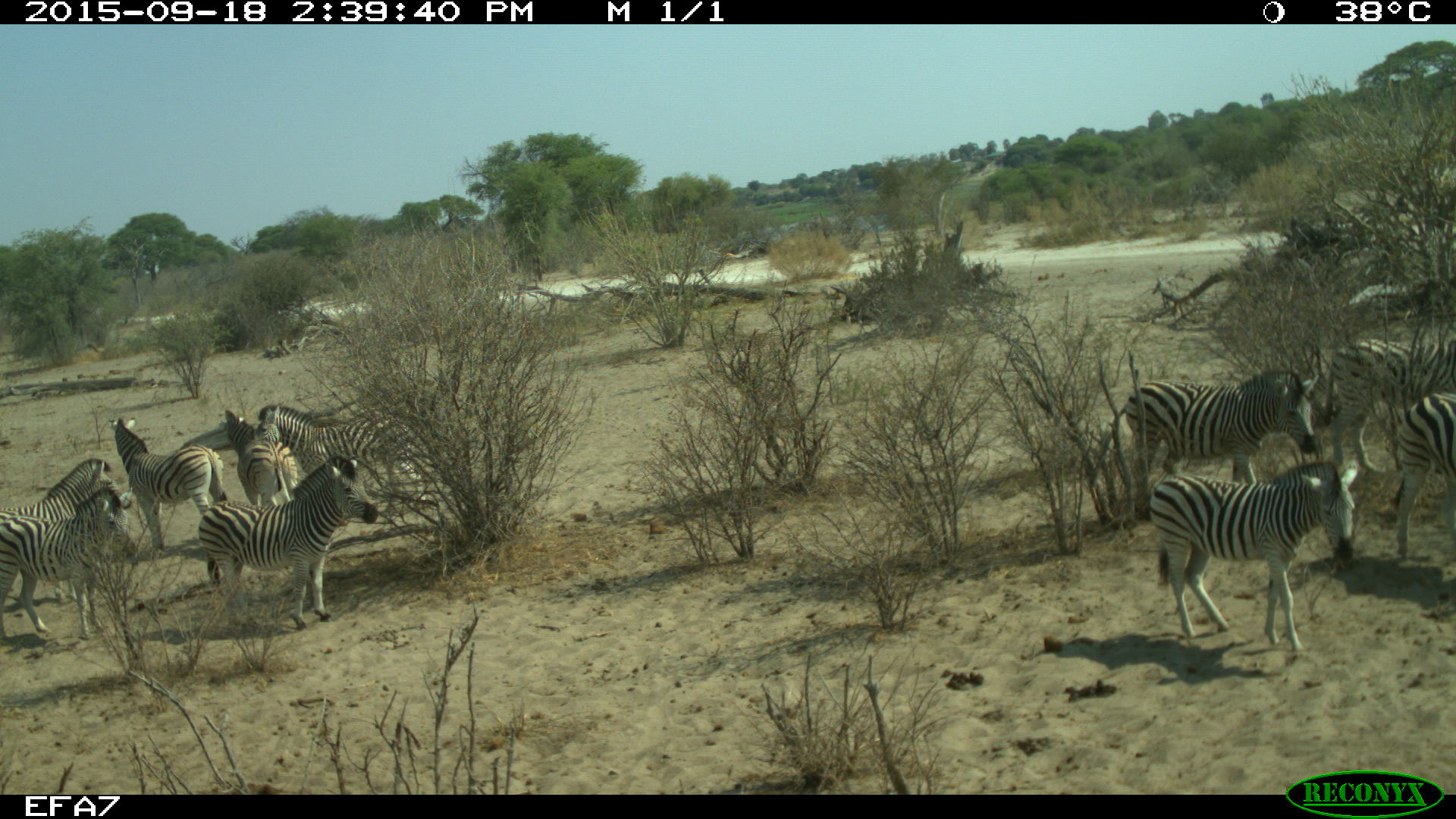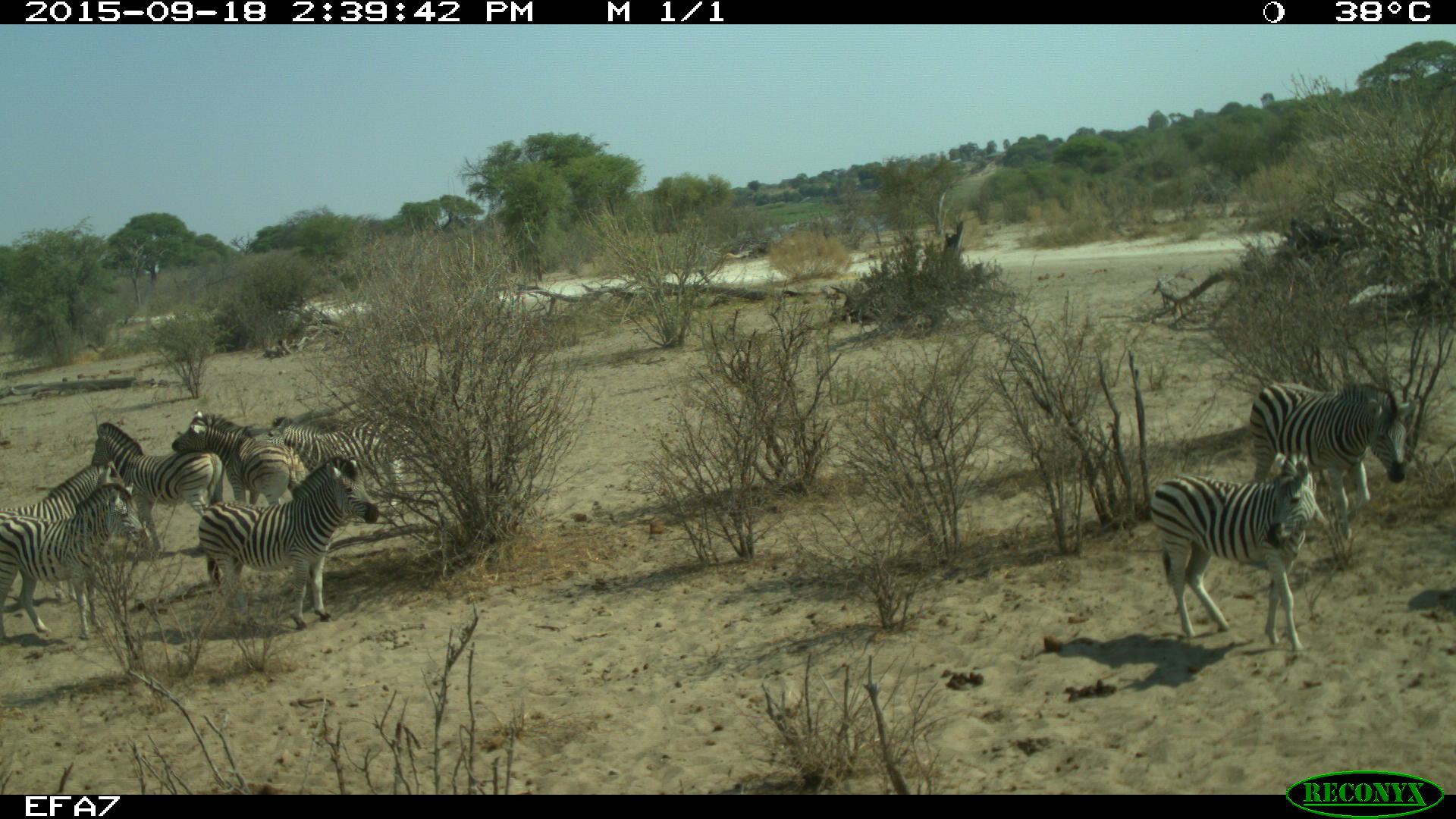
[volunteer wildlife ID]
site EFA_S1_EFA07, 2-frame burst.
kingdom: Animalia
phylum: Chordata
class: Mammalia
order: Perissodactyla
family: Equidae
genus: Equus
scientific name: Equus quagga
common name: plains zebra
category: zebraplains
Zebraplains (plains zebra) (Equus quagga), count 11-50. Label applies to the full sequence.